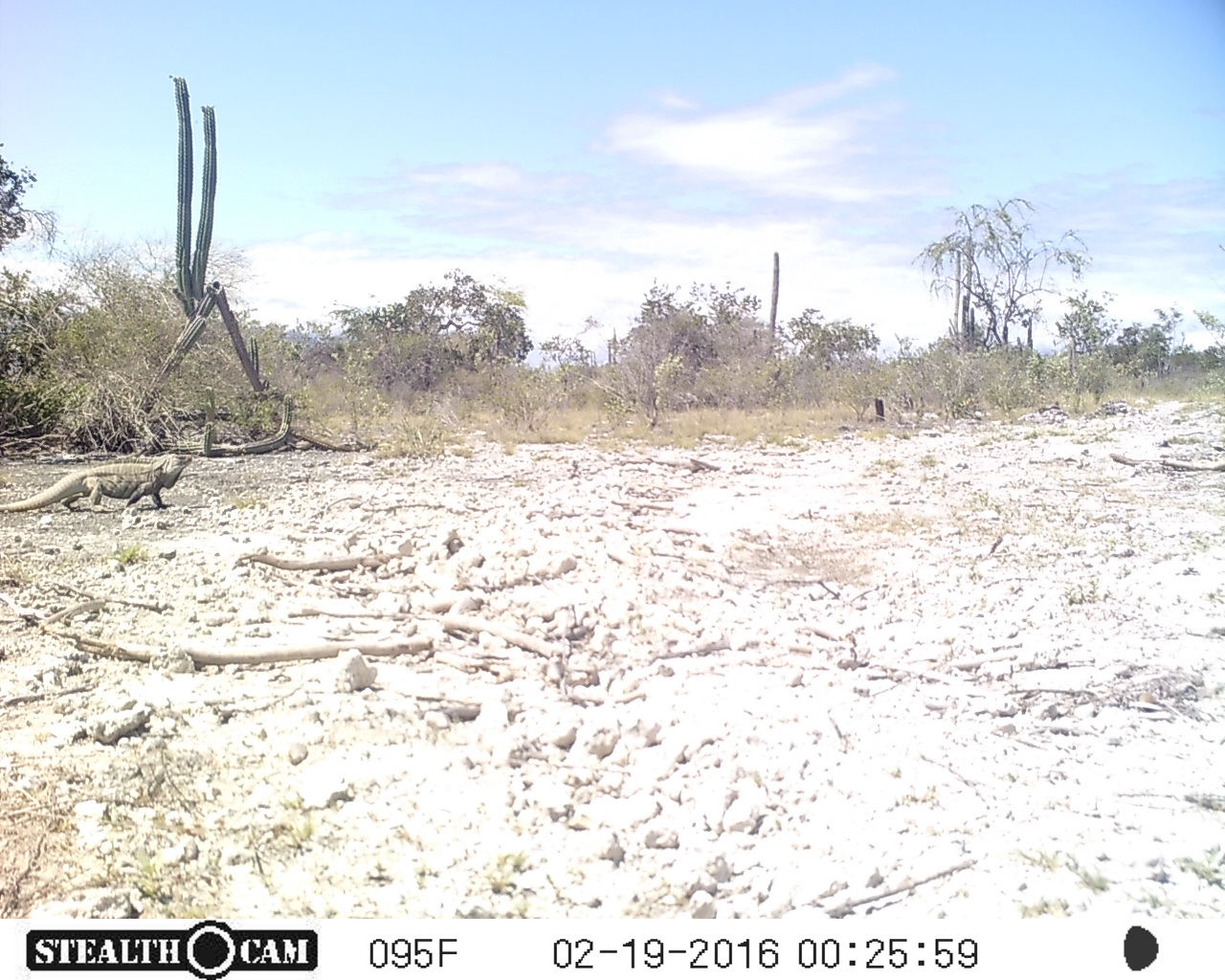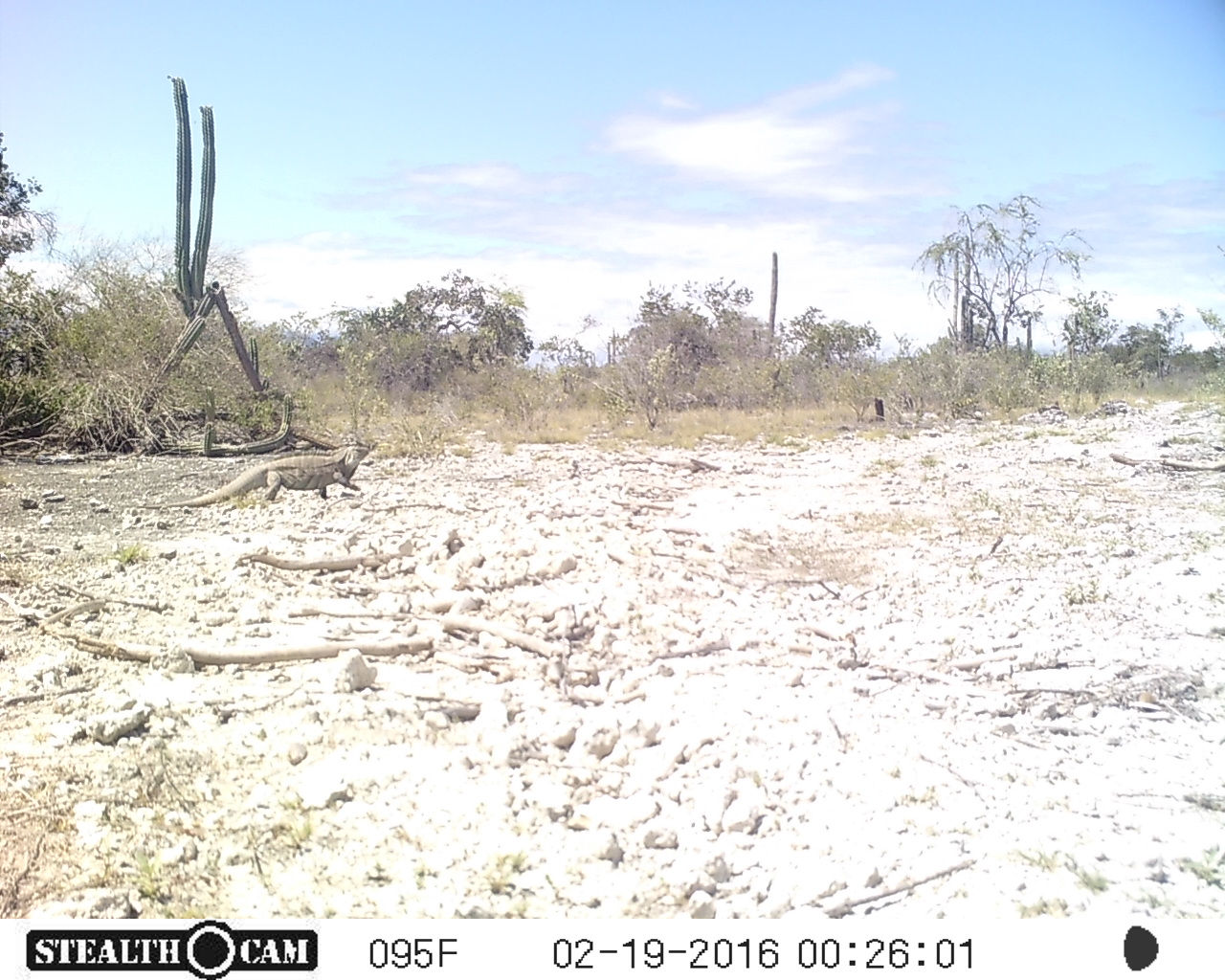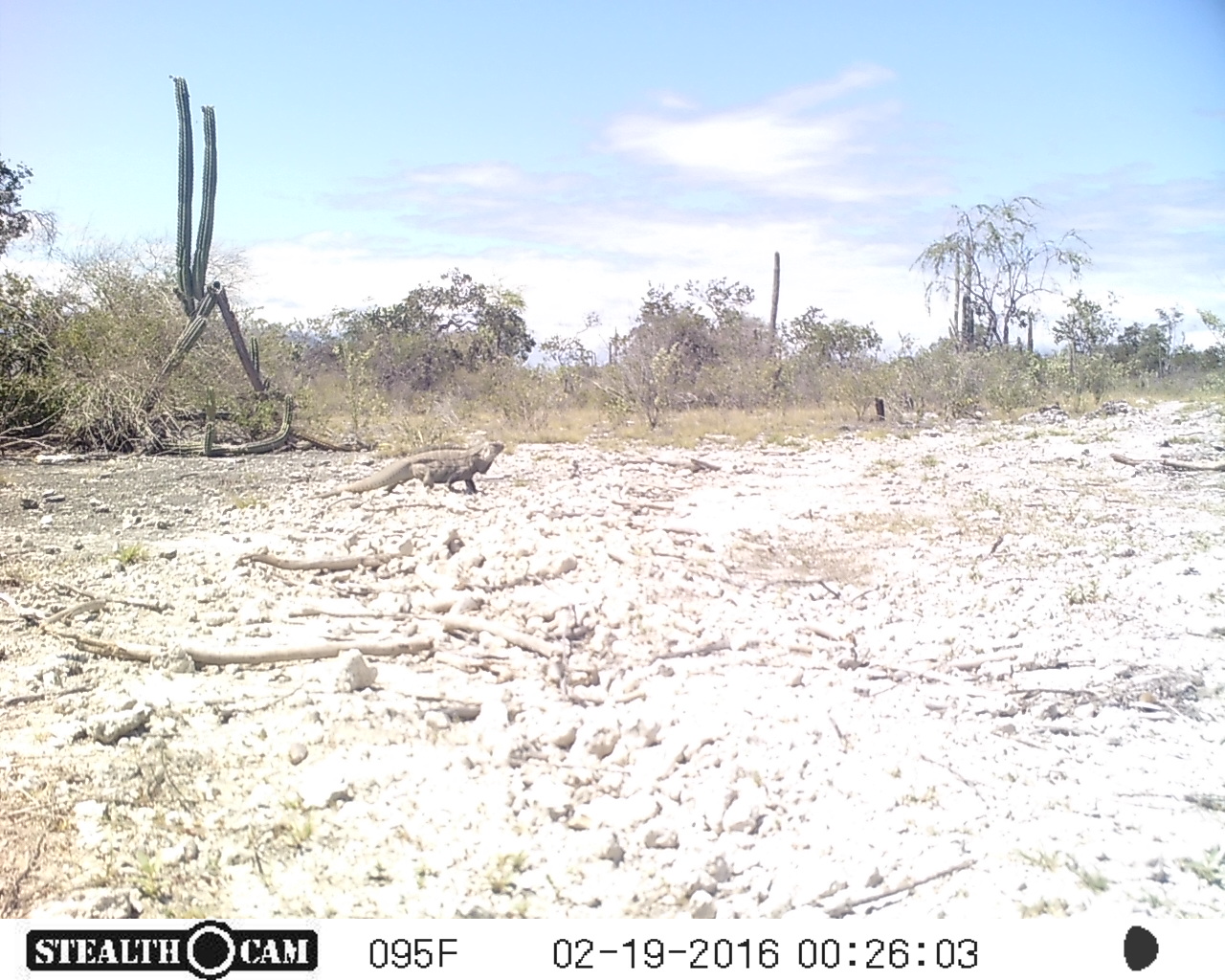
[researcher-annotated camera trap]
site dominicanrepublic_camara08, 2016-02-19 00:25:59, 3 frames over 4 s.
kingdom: Animalia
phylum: Chordata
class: Reptilia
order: Squamata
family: Iguanidae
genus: Iguana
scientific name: Iguana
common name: typical iguanas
Iguana (typical iguanas).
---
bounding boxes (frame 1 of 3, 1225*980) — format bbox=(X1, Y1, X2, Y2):
iguana: bbox=(0, 451, 197, 519)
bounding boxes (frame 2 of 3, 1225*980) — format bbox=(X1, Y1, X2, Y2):
iguana: bbox=(137, 438, 377, 518)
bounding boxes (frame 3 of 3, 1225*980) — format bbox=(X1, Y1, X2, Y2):
iguana: bbox=(335, 441, 502, 499)